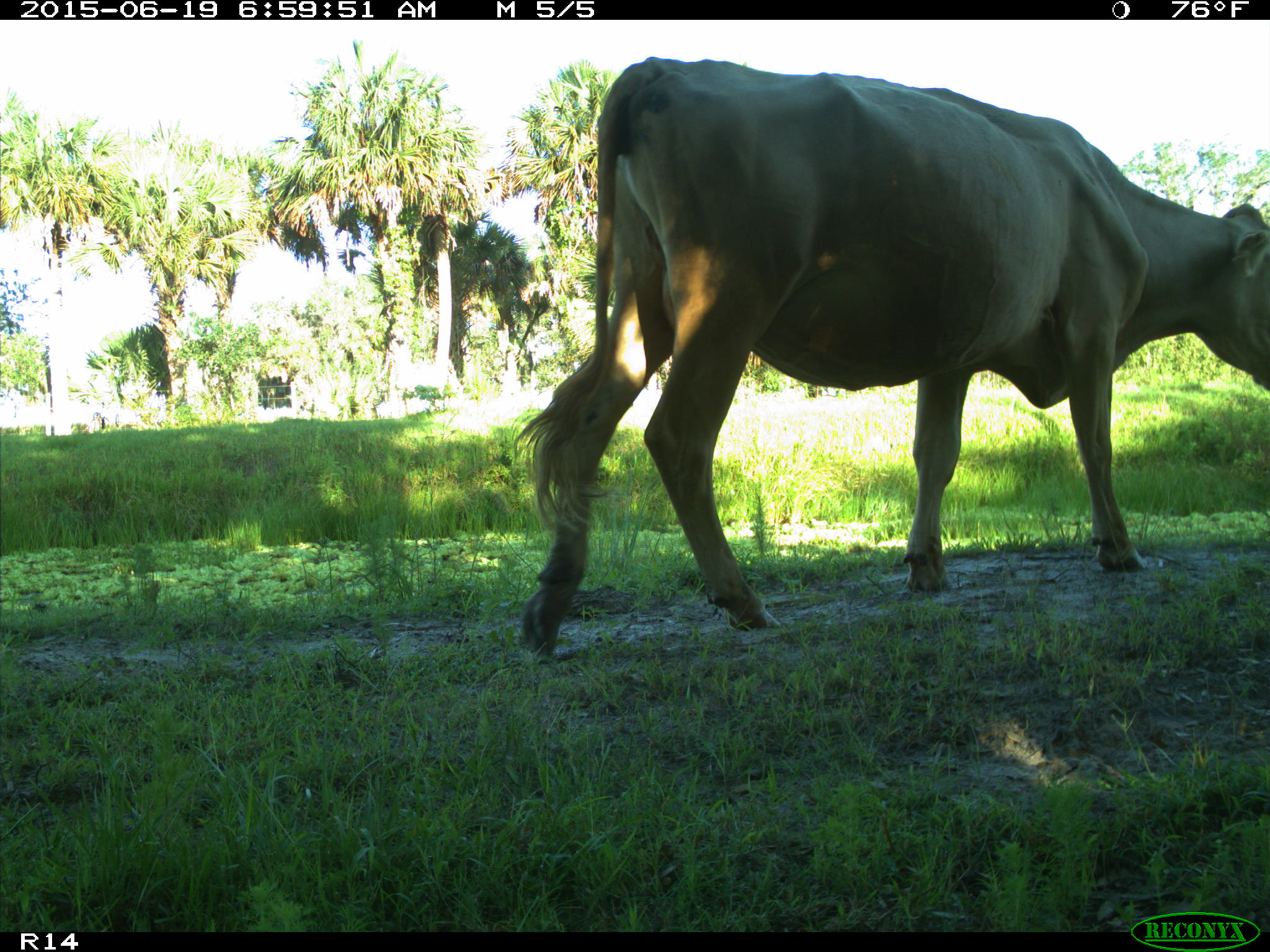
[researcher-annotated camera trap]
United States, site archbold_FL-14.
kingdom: Animalia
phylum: Chordata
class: Mammalia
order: Artiodactyla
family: Bovidae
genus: Bos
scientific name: Bos taurus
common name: domestic cow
Bos taurus (domestic cow).